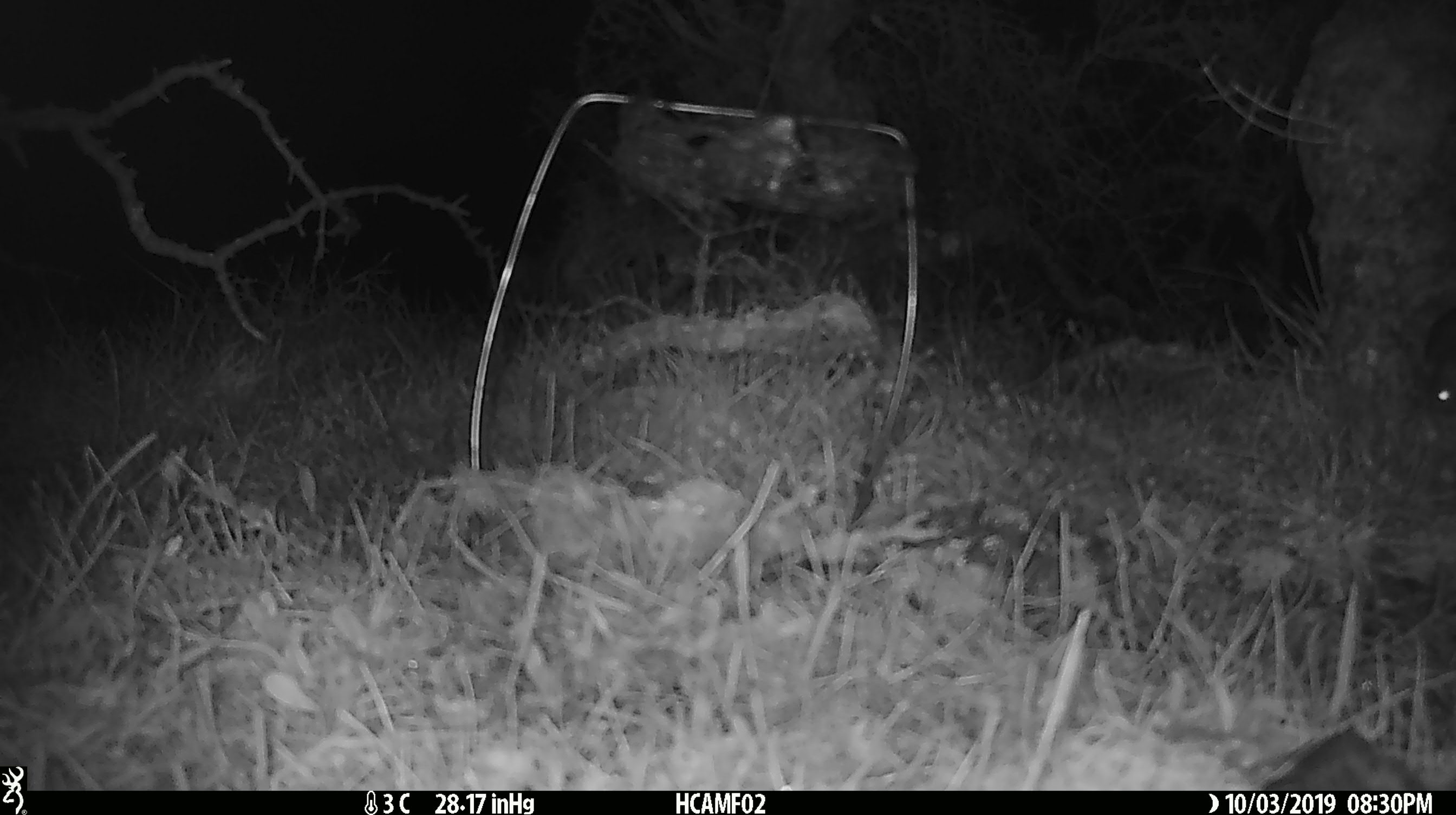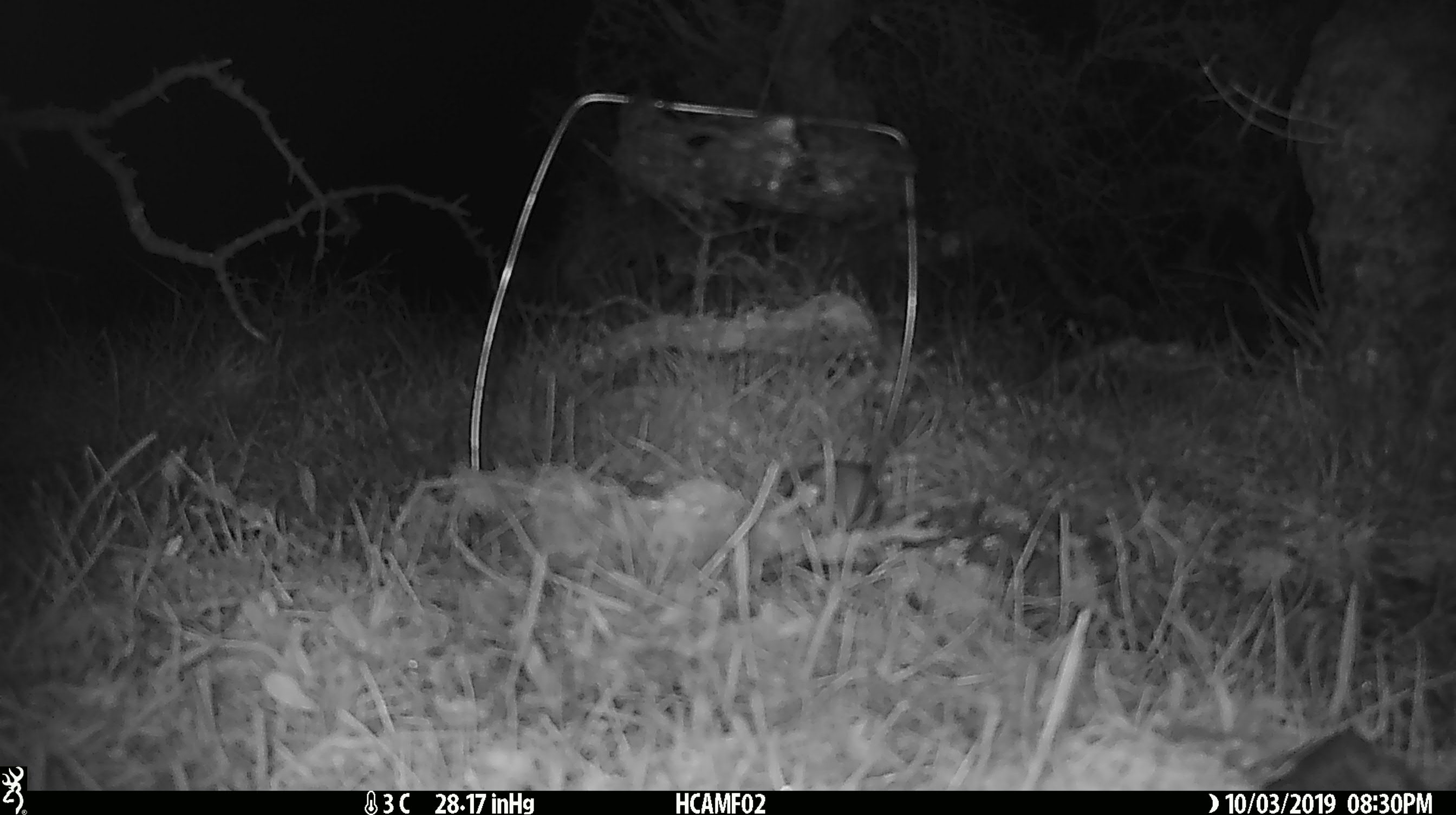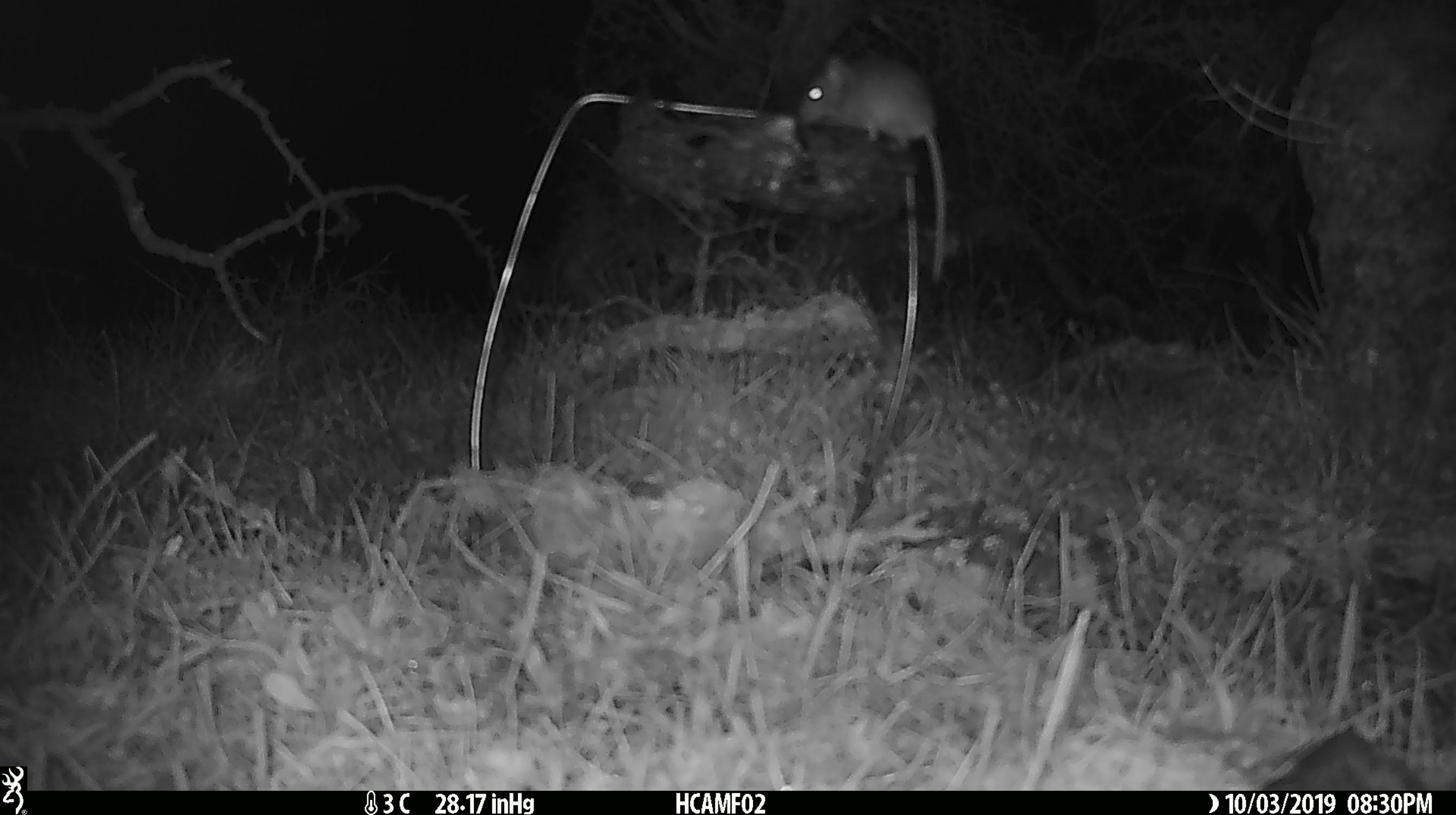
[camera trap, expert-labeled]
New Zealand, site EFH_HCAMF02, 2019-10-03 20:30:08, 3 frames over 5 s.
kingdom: Animalia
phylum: Chordata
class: Mammalia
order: Rodentia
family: Muridae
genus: Mus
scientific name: Mus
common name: mouse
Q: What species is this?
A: Mouse (Mus).